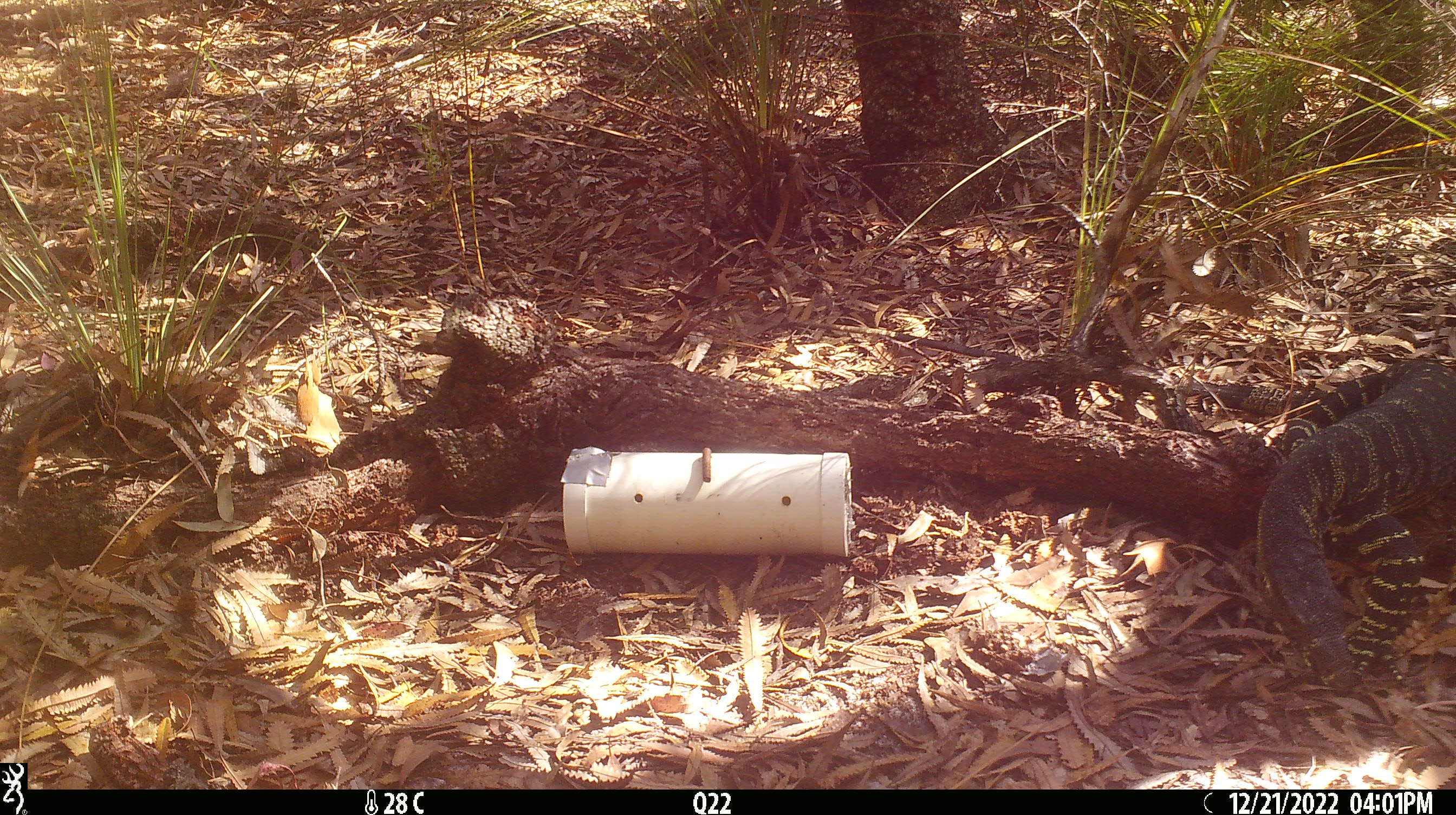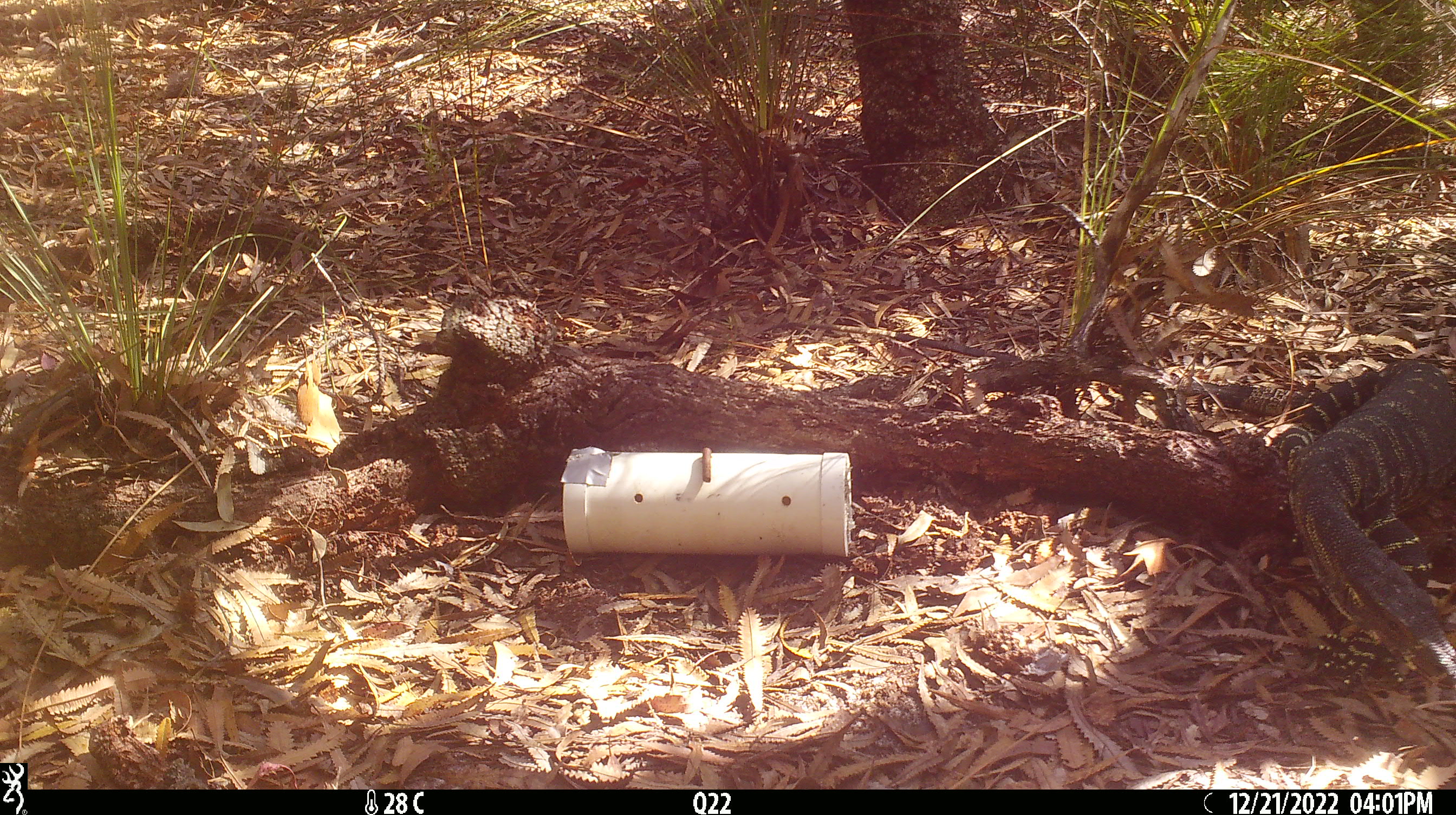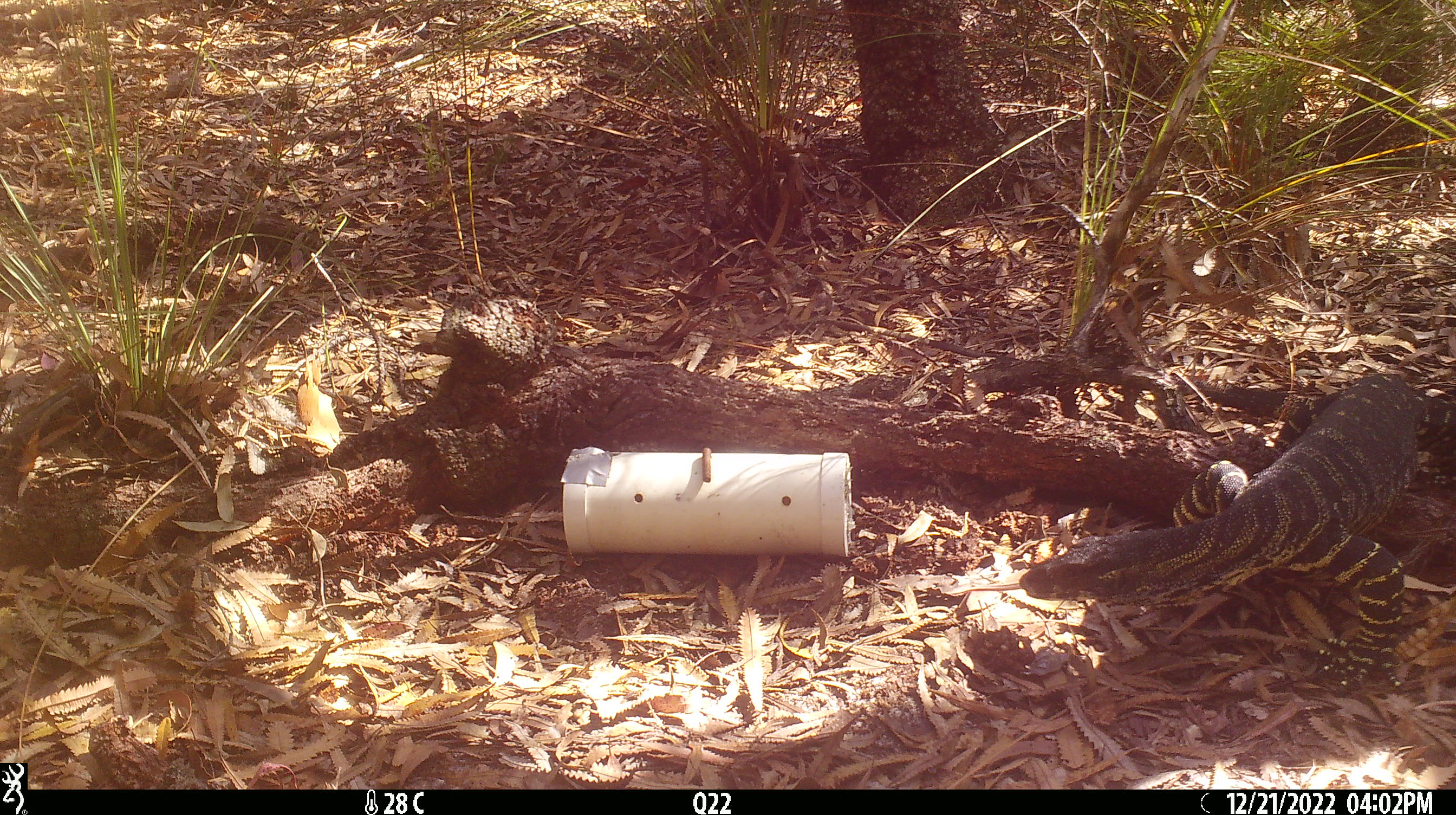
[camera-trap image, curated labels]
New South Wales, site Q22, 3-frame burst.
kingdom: Animalia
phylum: Chordata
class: Reptilia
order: Squamata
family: Varanidae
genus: Varanus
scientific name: Varanus varius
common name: lace monitor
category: goanna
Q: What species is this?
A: Goanna (lace monitor) (Varanus varius).